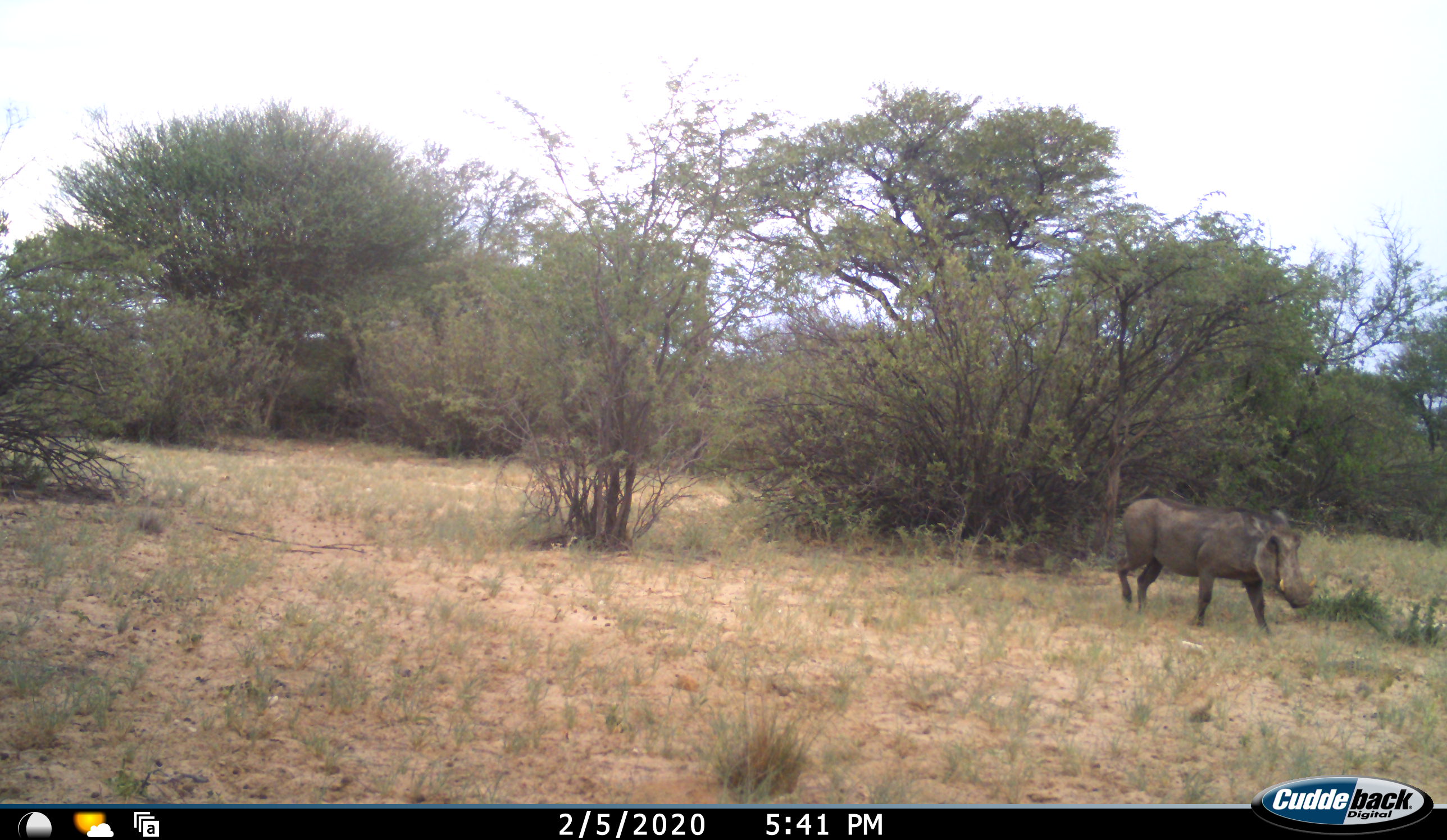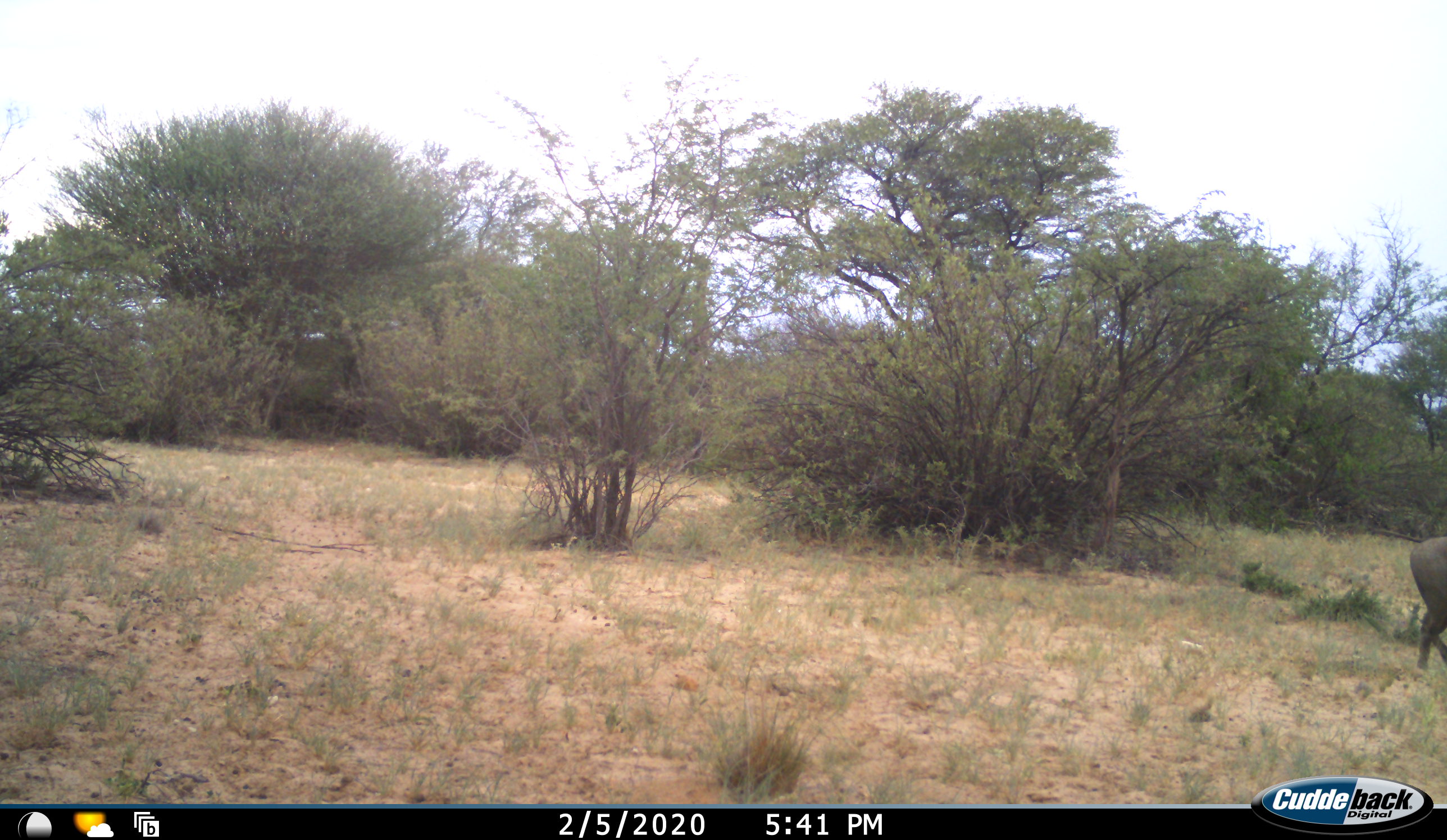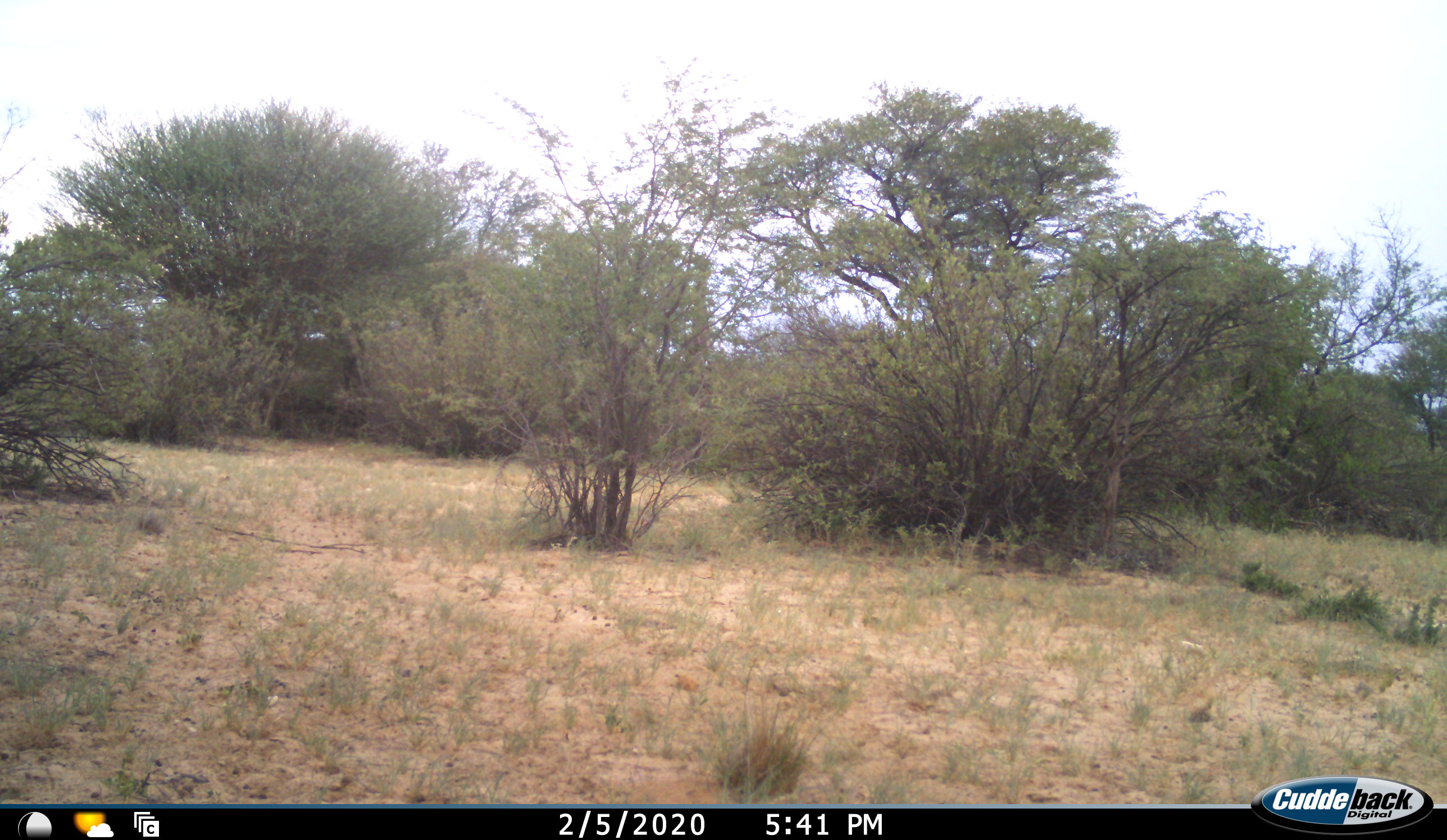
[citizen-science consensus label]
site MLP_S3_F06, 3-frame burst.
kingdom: Animalia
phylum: Chordata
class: Mammalia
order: Artiodactyla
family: Suidae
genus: Phacochoerus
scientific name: Phacochoerus africanus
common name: warthog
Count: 1.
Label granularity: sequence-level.